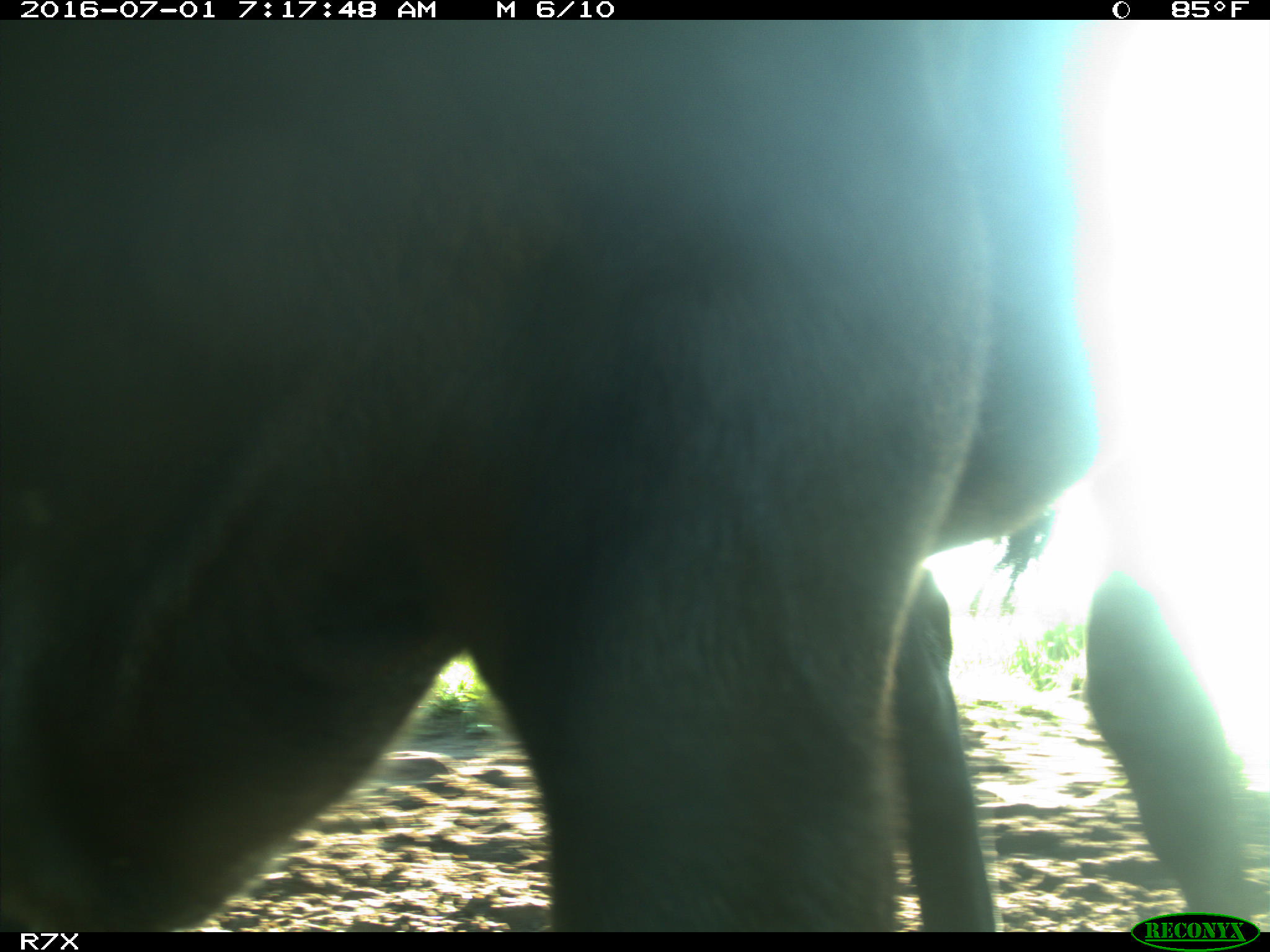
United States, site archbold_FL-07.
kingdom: Animalia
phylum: Chordata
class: Mammalia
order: Artiodactyla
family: Bovidae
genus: Bos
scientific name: Bos taurus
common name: domestic cow